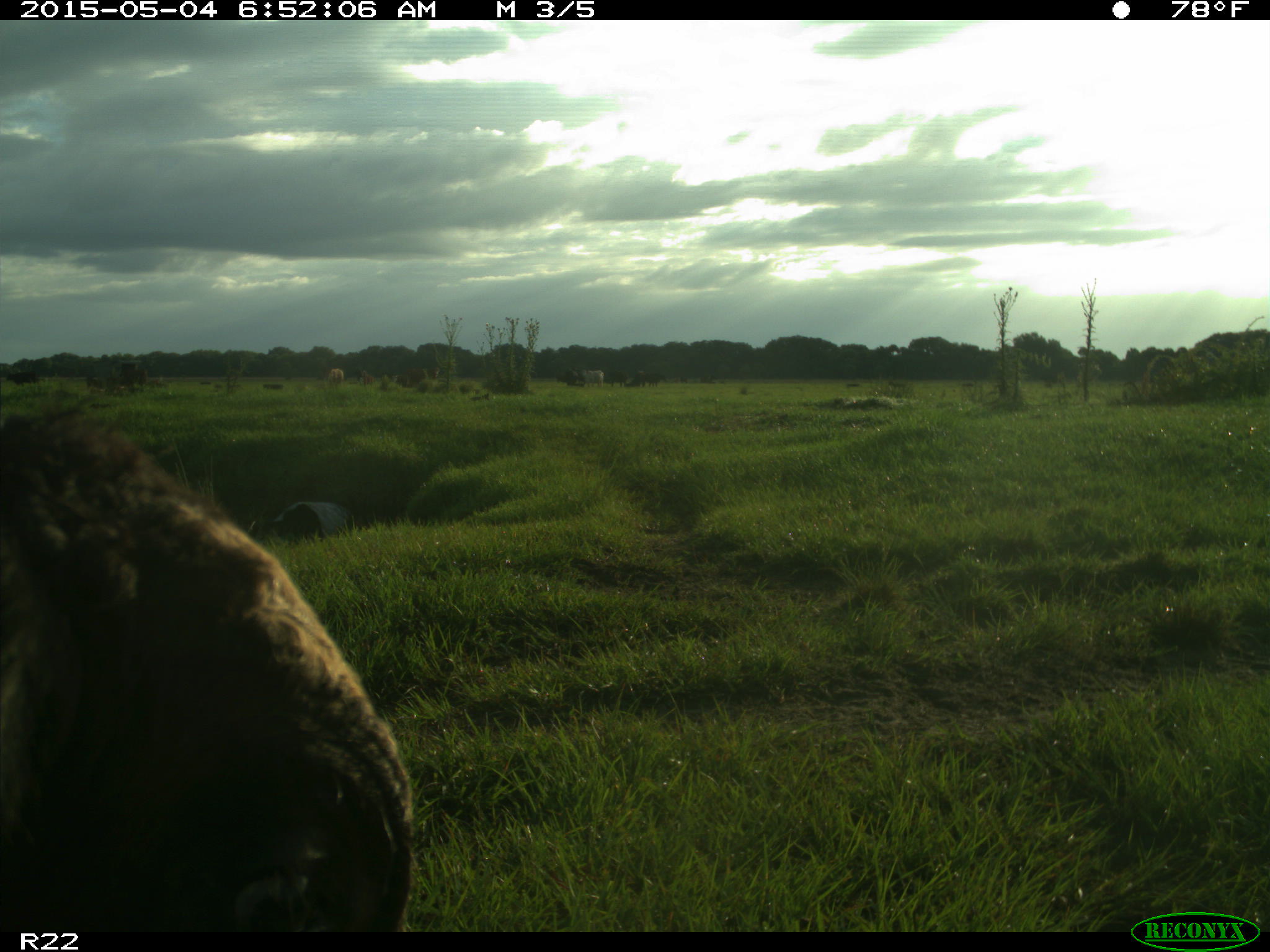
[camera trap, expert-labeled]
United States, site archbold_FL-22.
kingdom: Animalia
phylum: Chordata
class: Mammalia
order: Artiodactyla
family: Bovidae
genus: Bos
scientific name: Bos taurus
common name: domestic cow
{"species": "Bos taurus (domestic cow)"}